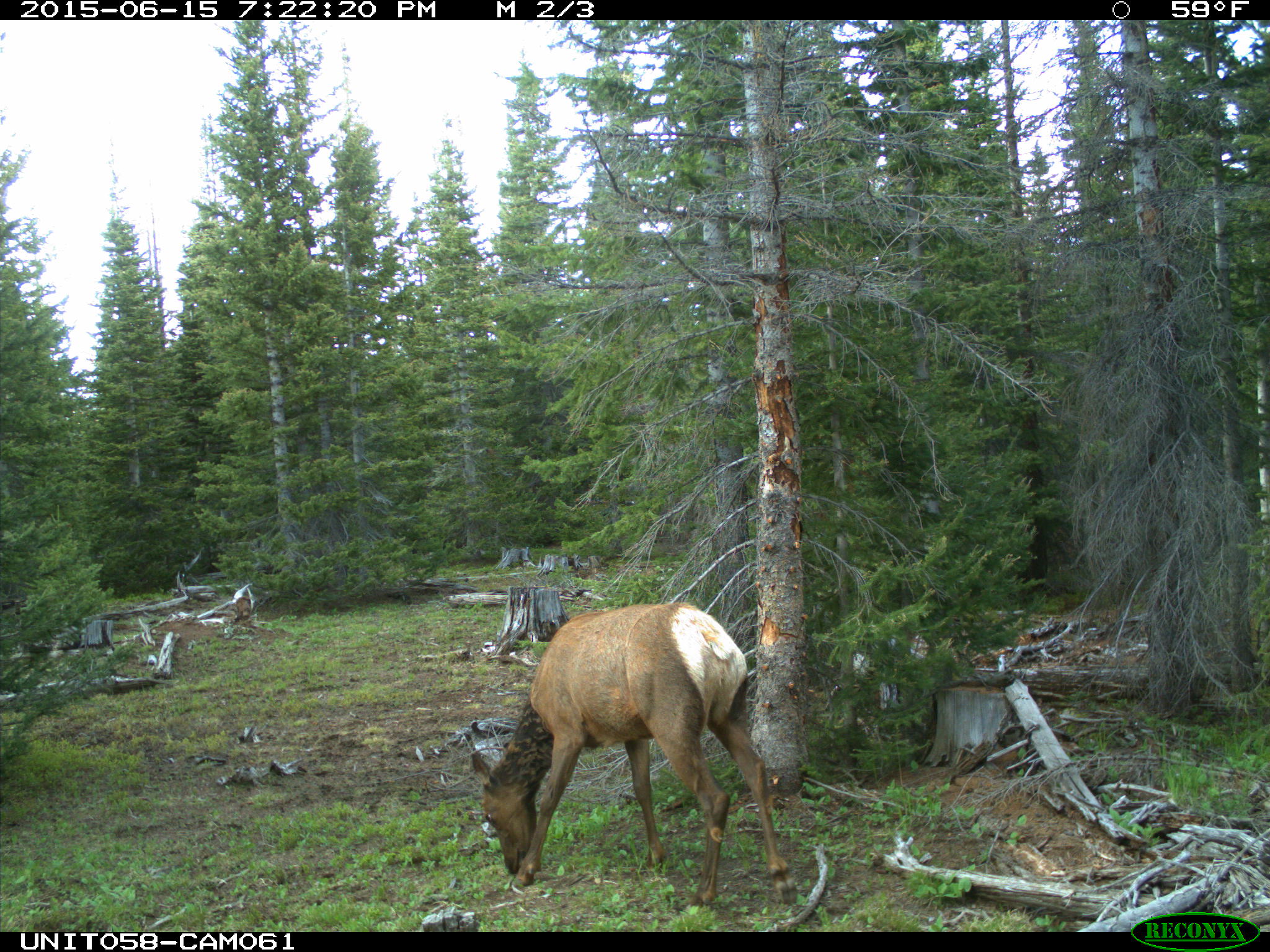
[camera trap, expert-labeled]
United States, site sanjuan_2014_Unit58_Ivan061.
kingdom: Animalia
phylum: Chordata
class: Mammalia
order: Artiodactyla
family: Cervidae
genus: Cervus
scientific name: Cervus elaphus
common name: red deer